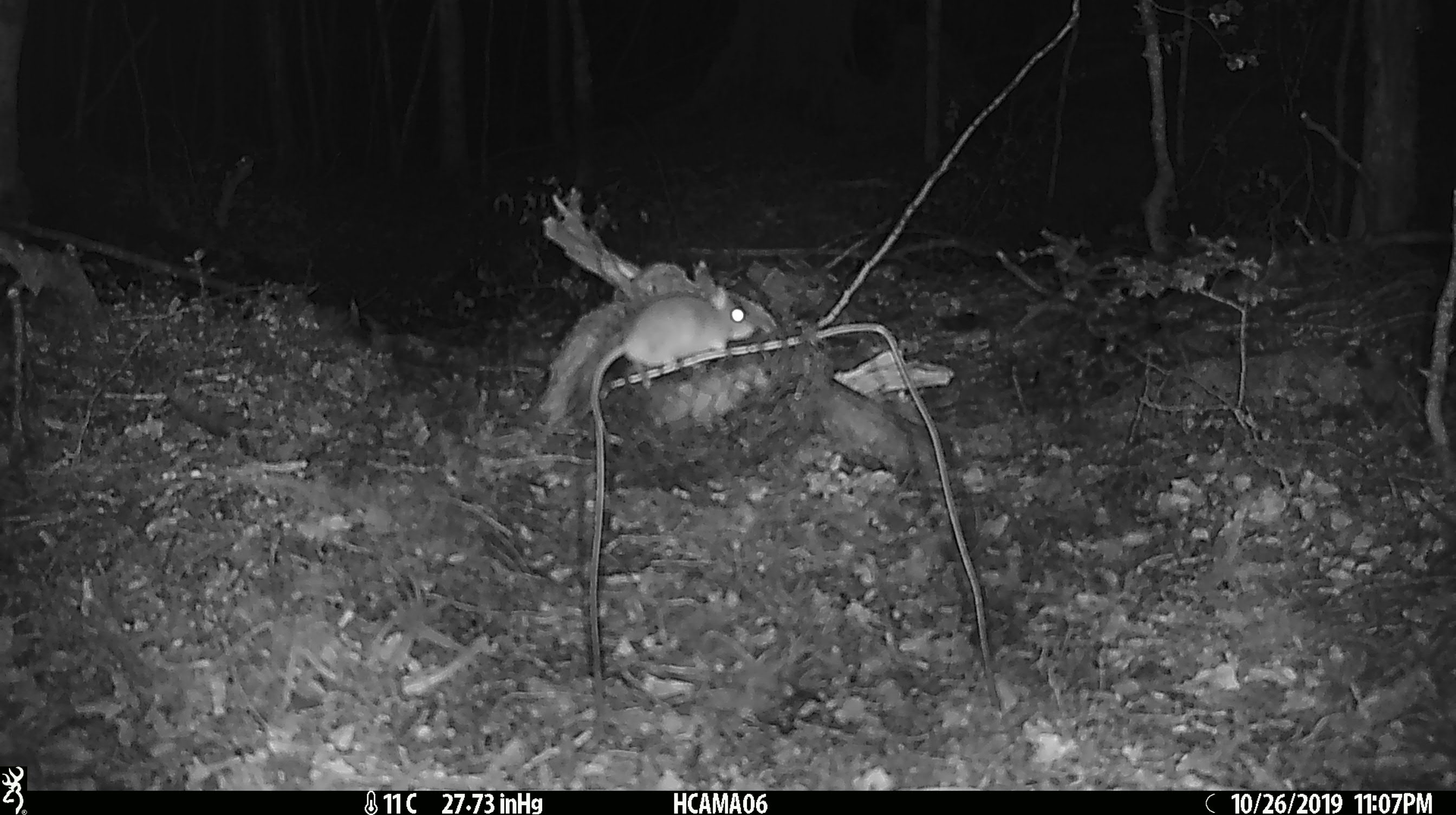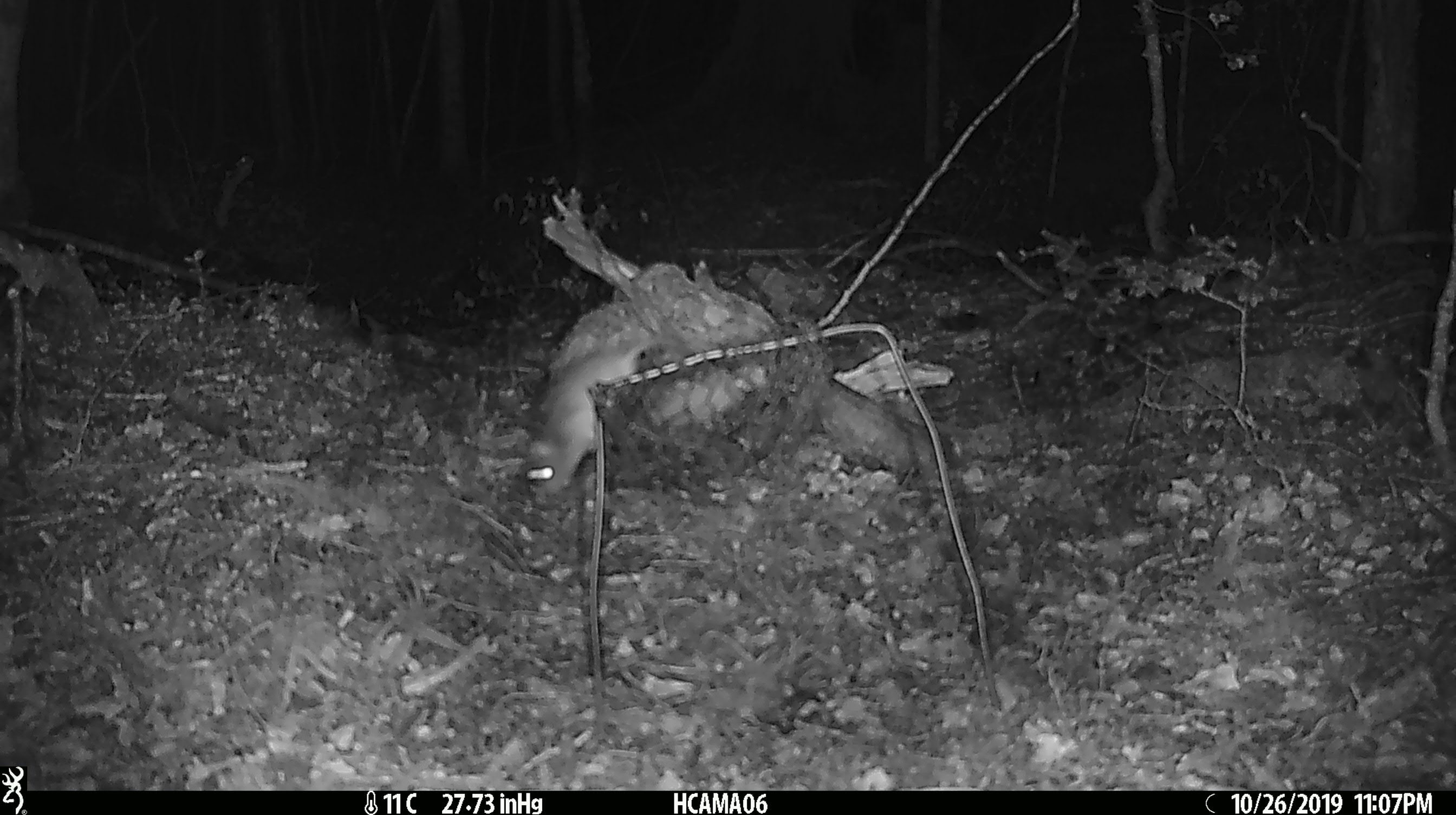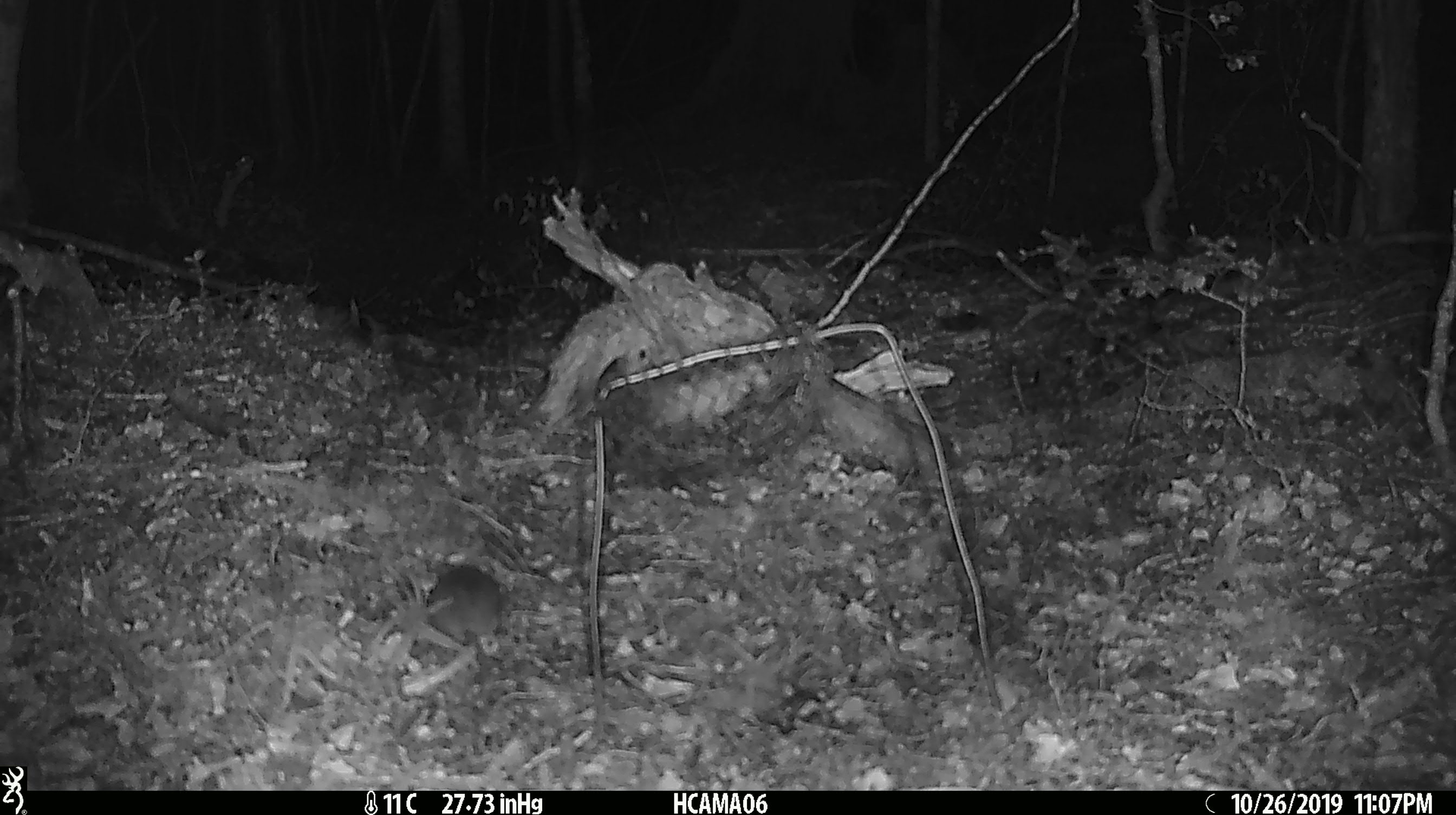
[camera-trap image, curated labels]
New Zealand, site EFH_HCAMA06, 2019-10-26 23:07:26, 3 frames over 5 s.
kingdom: Animalia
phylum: Chordata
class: Mammalia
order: Rodentia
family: Muridae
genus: Mus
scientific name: Mus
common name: mouse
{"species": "mouse (Mus)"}